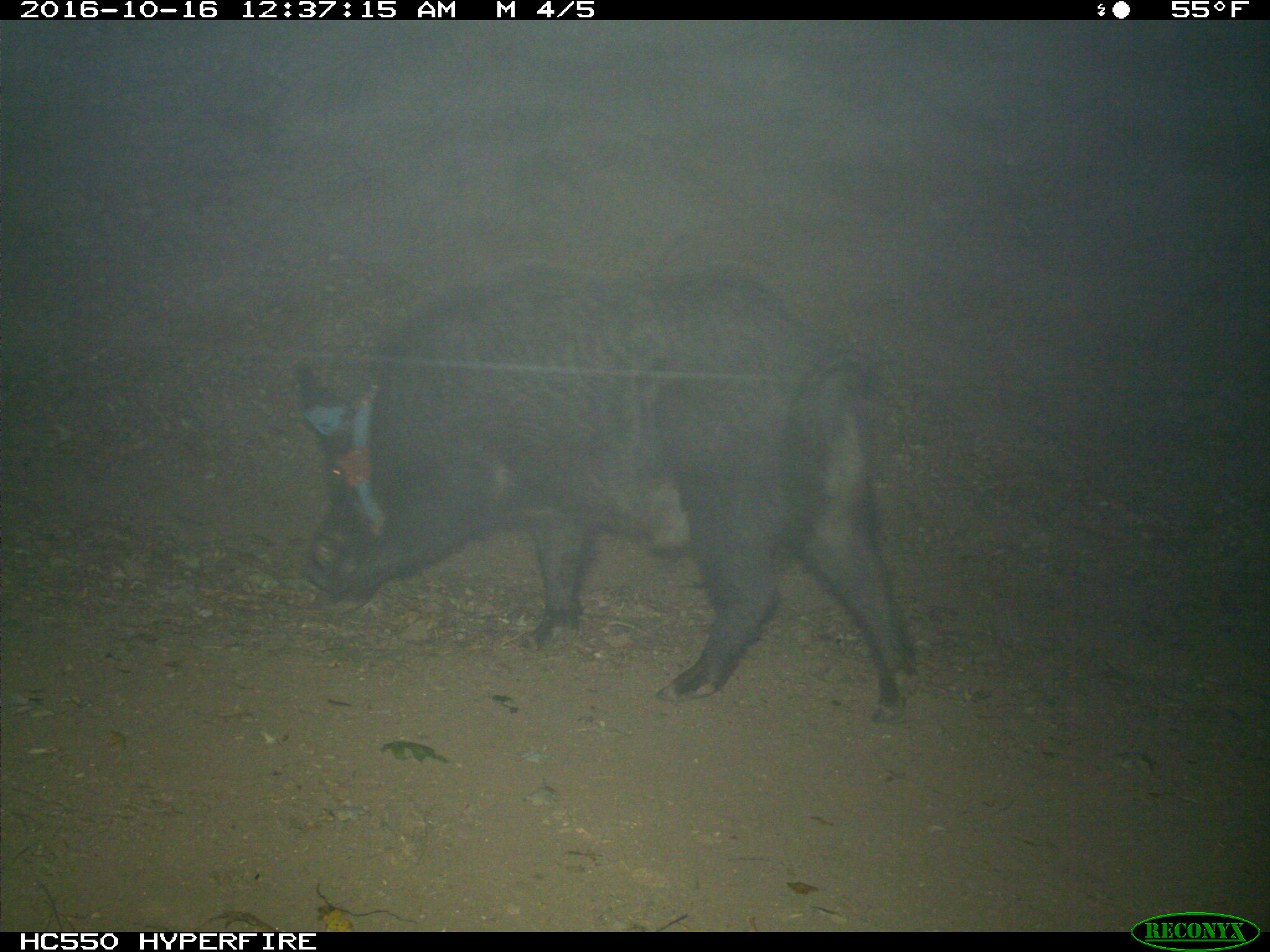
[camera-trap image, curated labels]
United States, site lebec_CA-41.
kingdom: Animalia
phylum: Chordata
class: Mammalia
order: Artiodactyla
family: Suidae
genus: Sus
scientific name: Sus scrofa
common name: wild boar